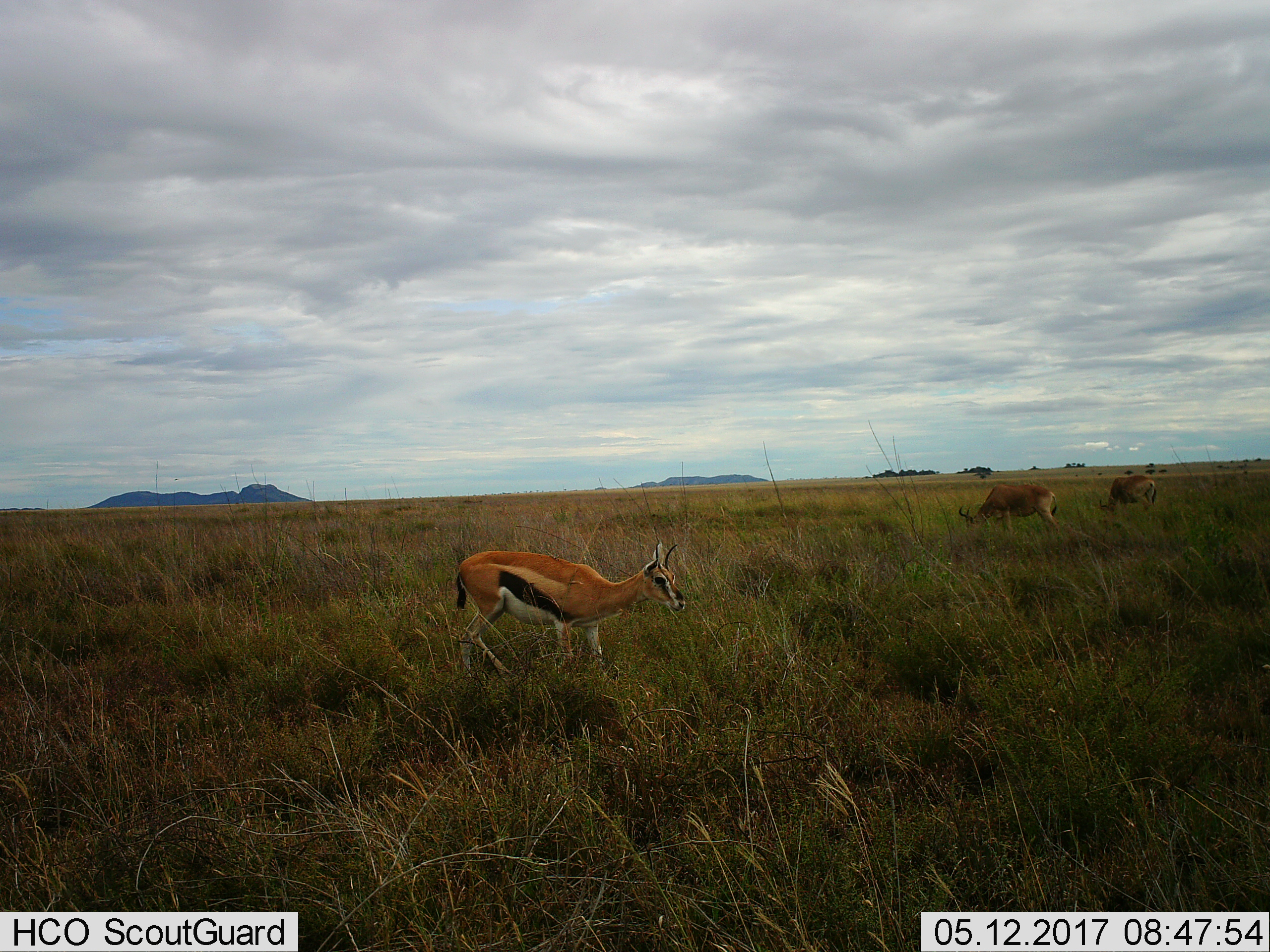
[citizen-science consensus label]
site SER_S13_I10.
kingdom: Animalia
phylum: Chordata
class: Mammalia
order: Artiodactyla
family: Bovidae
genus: Eudorcas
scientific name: Eudorcas thomsonii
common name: thomson's gazelle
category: gazellethomsons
Gazellethomsons (thomson's gazelle) (Eudorcas thomsonii), count 1. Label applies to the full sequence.